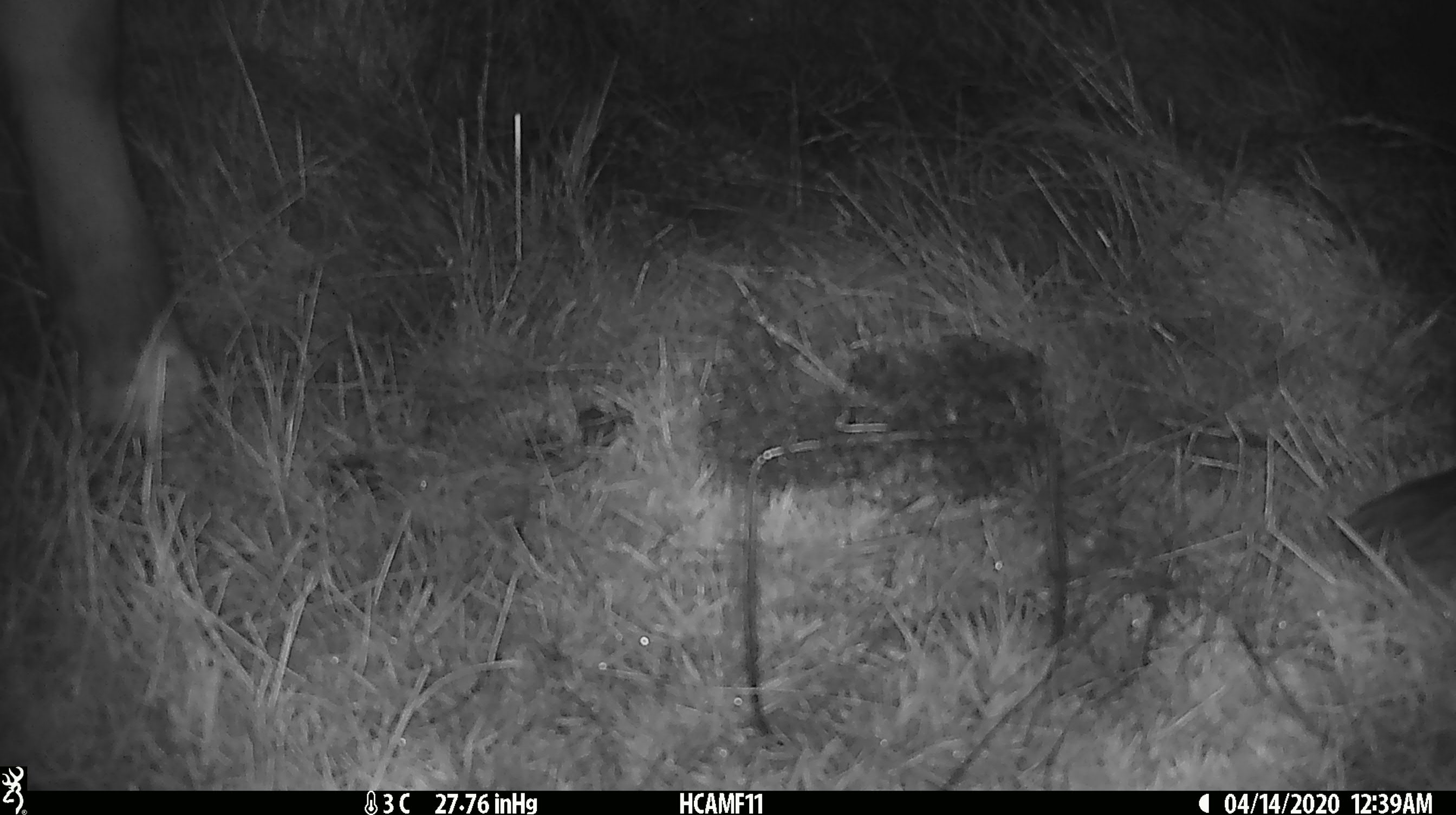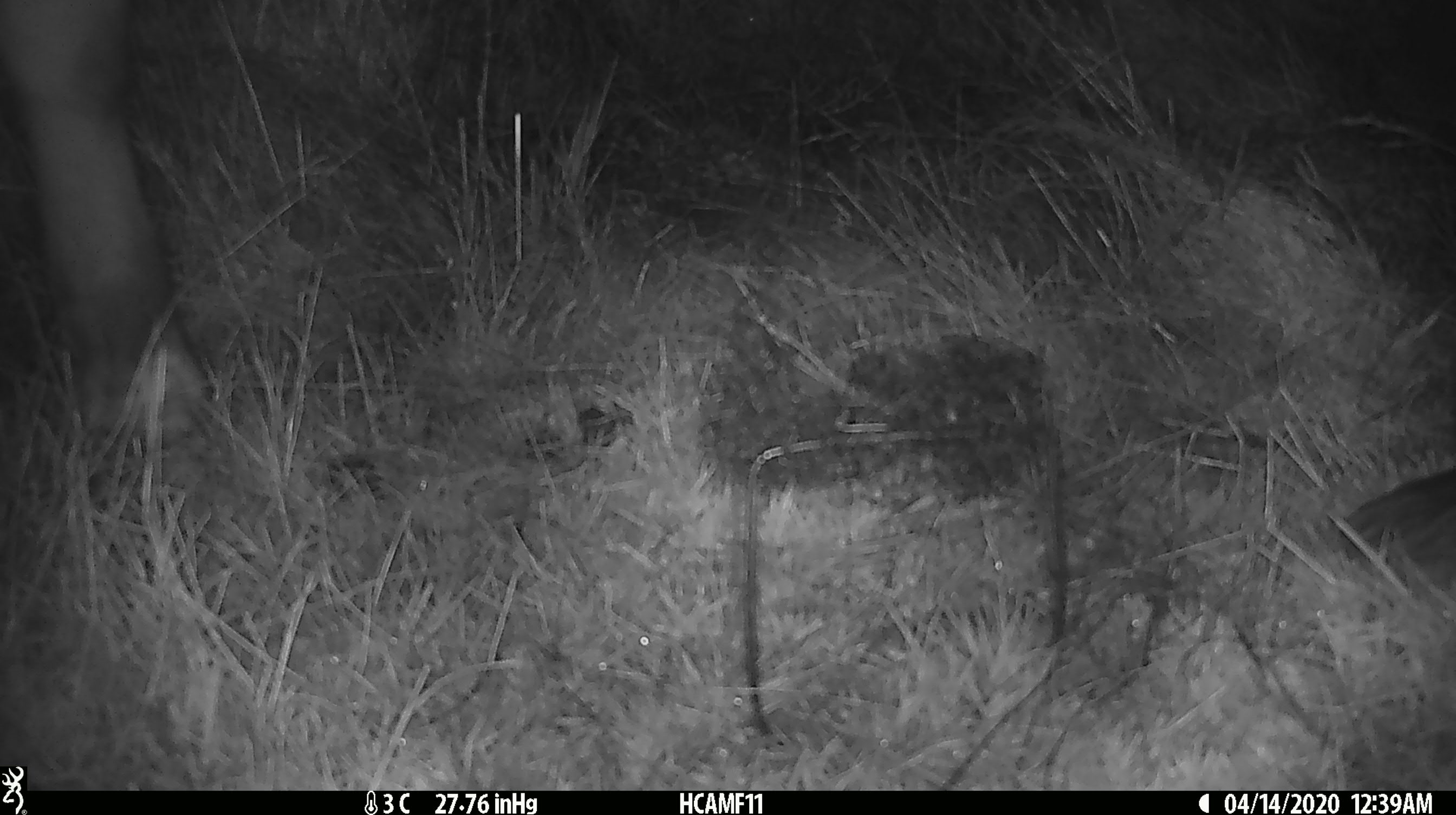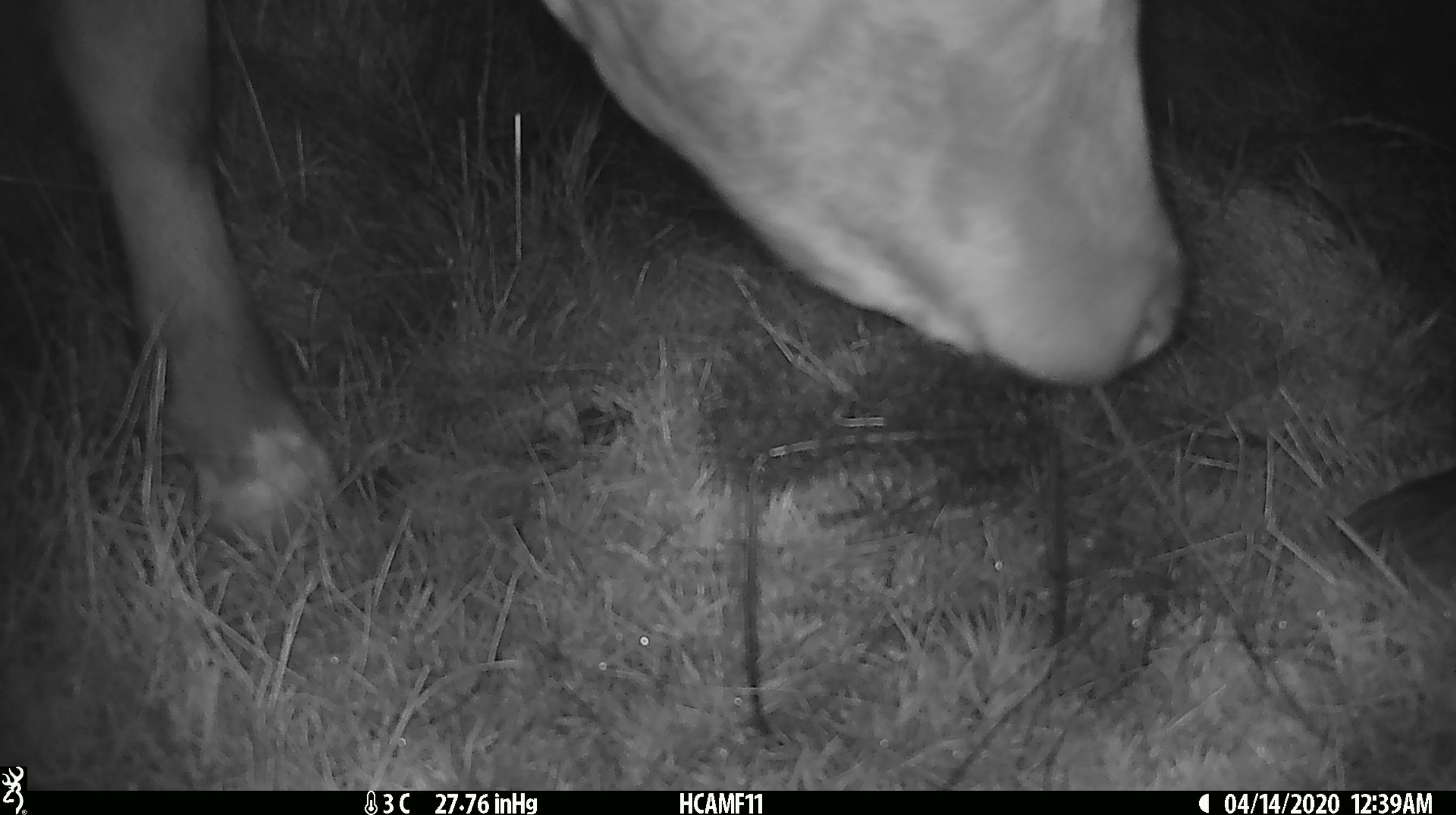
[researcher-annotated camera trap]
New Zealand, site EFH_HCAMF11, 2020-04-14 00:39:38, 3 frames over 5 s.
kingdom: Animalia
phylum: Chordata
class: Mammalia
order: Artiodactyla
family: Bovidae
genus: Bos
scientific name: Bos taurus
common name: domestic cow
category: cow